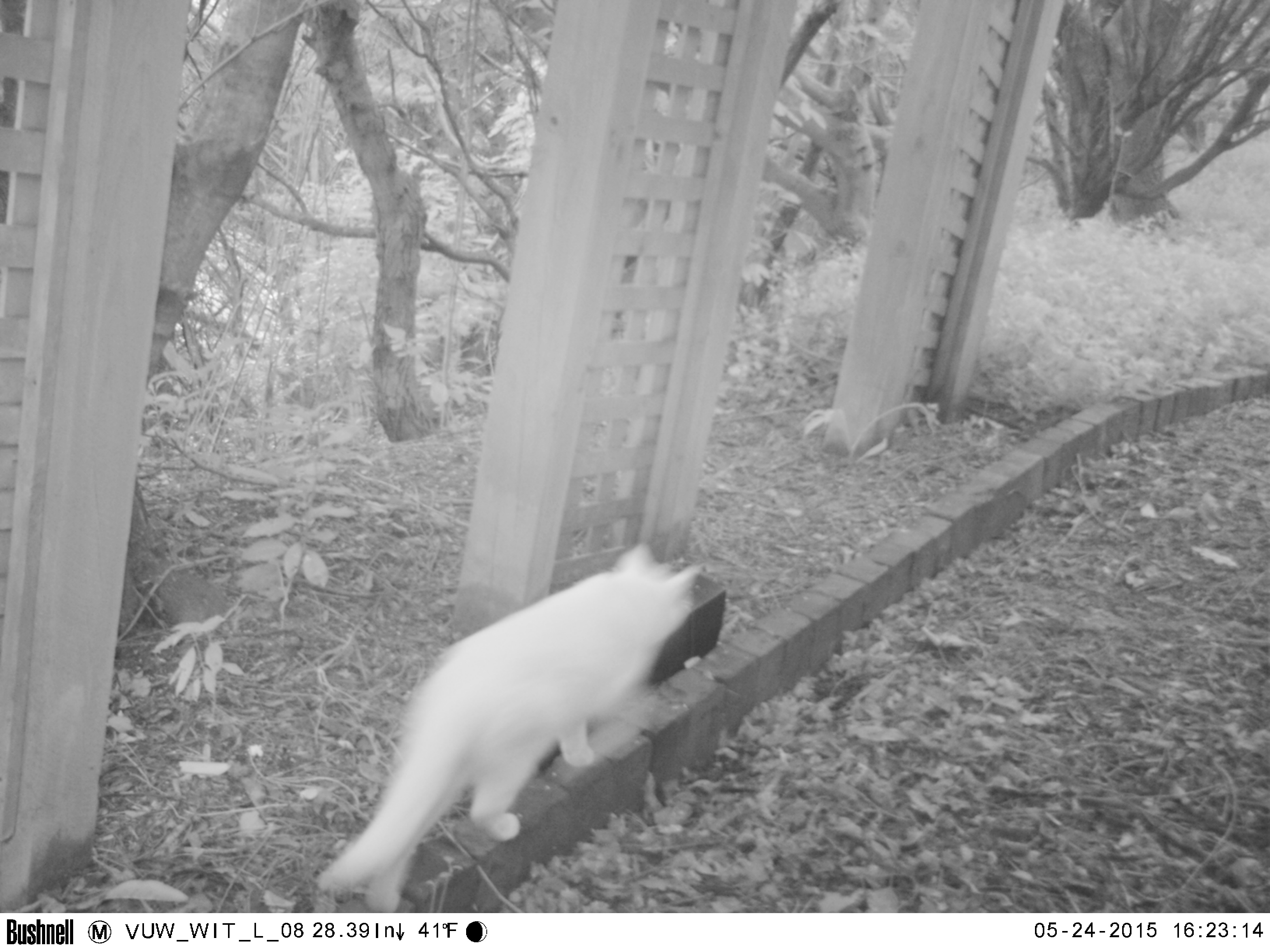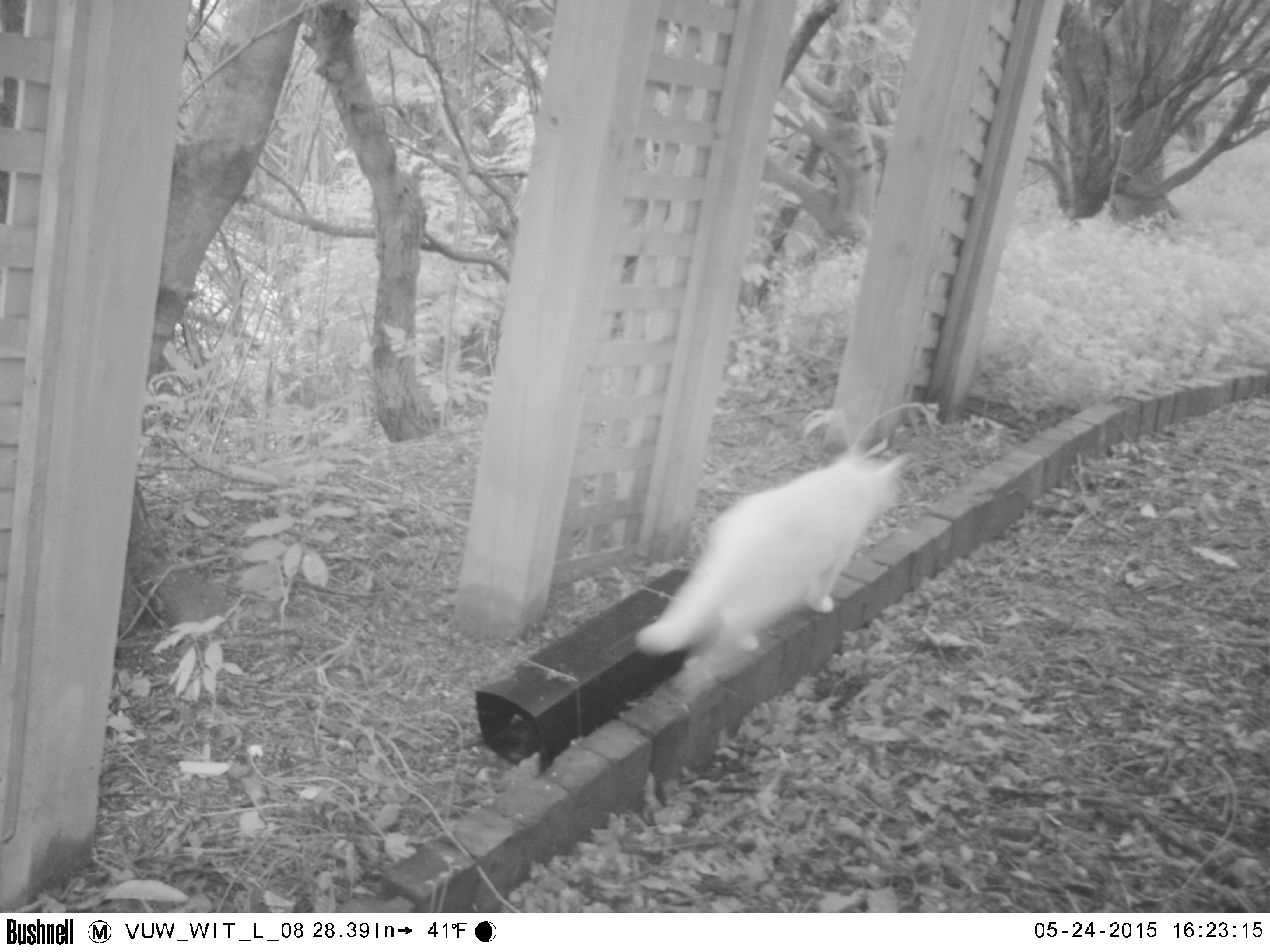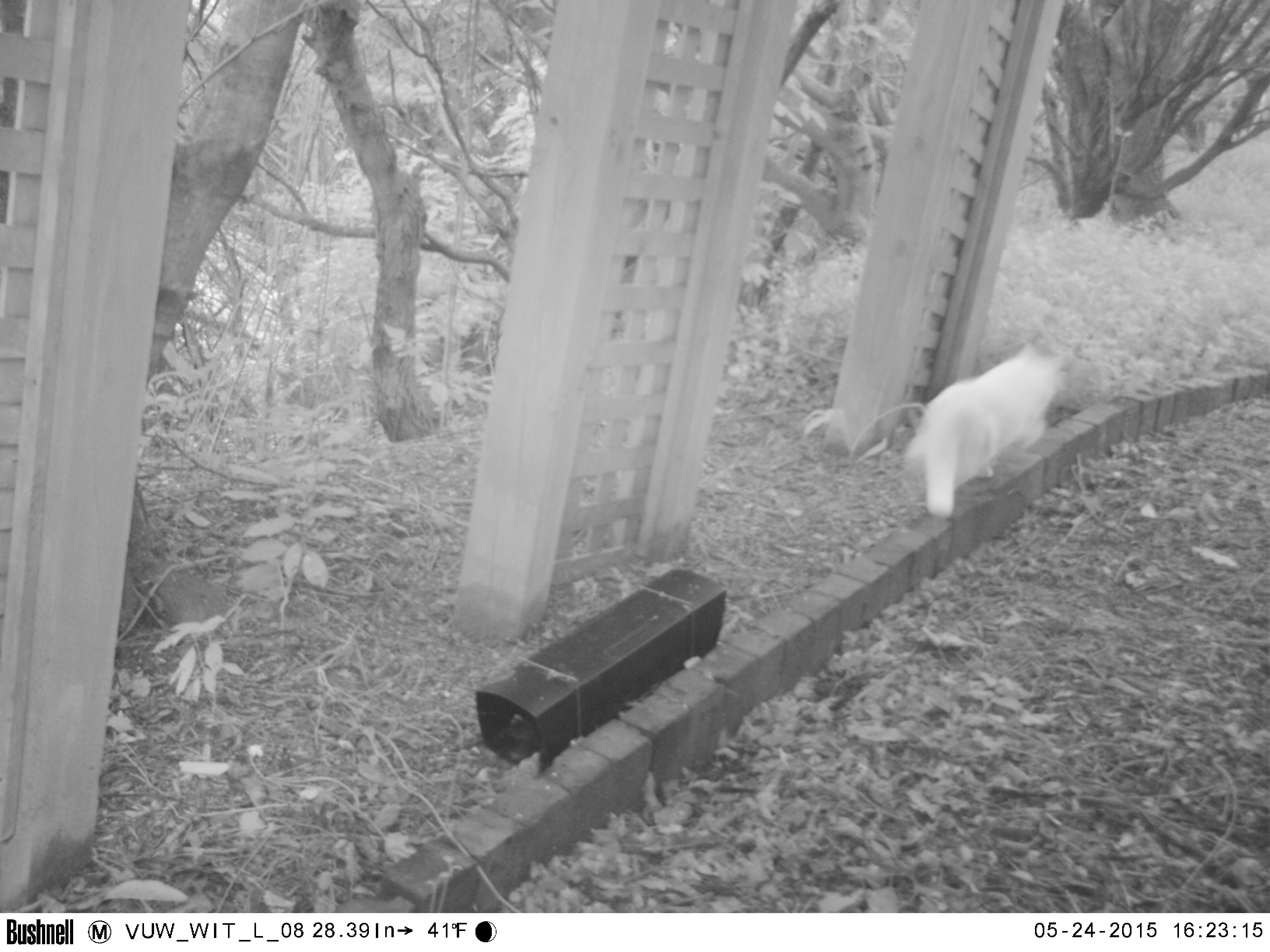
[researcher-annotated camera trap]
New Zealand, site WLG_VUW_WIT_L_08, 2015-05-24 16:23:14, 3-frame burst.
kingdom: Animalia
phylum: Chordata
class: Mammalia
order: Carnivora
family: Felidae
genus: Felis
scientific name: Felis catus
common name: domestic cat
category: cat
Cat (domestic cat) (Felis catus).